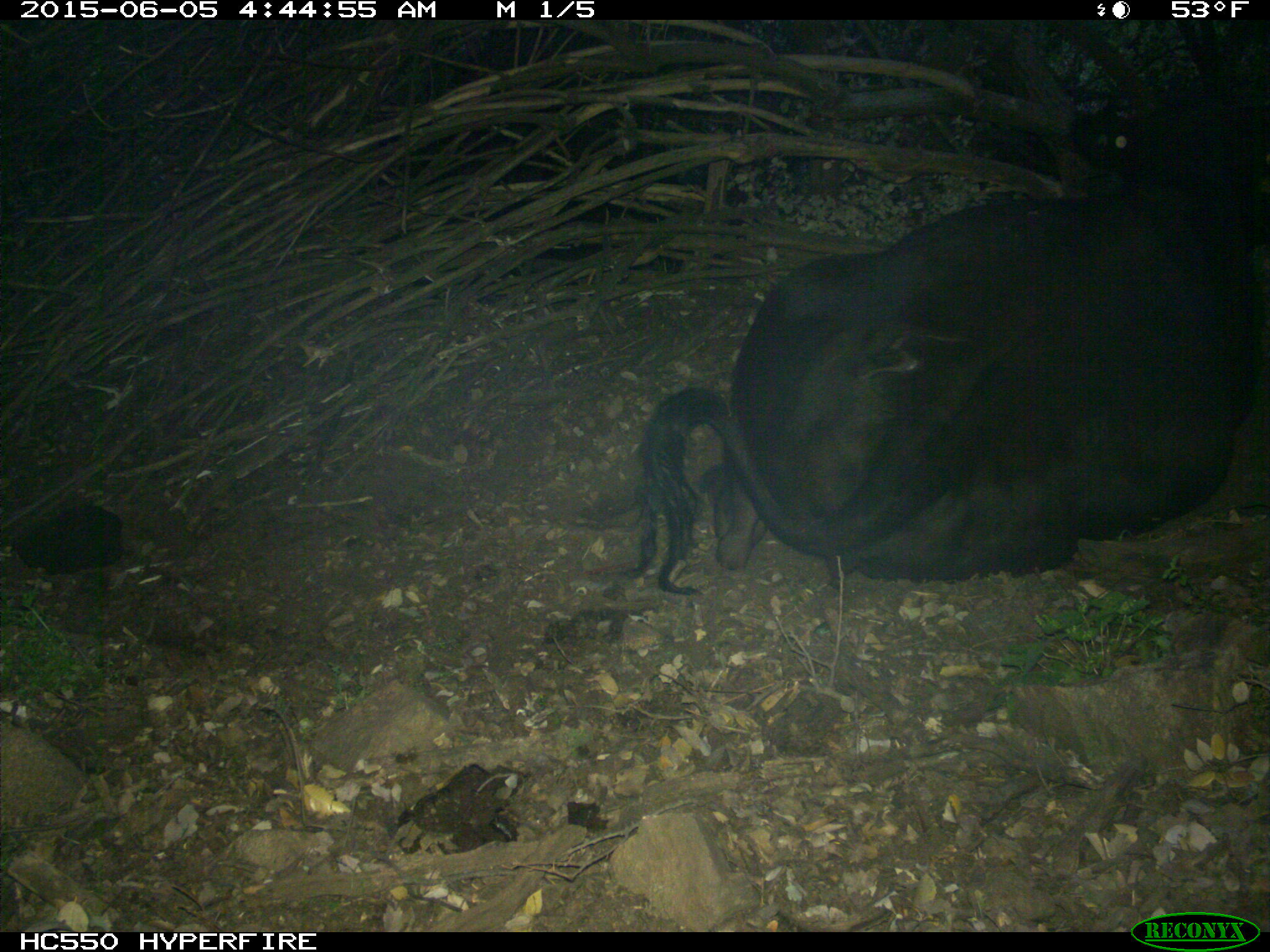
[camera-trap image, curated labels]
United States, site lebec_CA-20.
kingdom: Animalia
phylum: Chordata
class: Mammalia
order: Artiodactyla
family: Bovidae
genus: Bos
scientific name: Bos taurus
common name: domestic cow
Bos taurus (domestic cow).